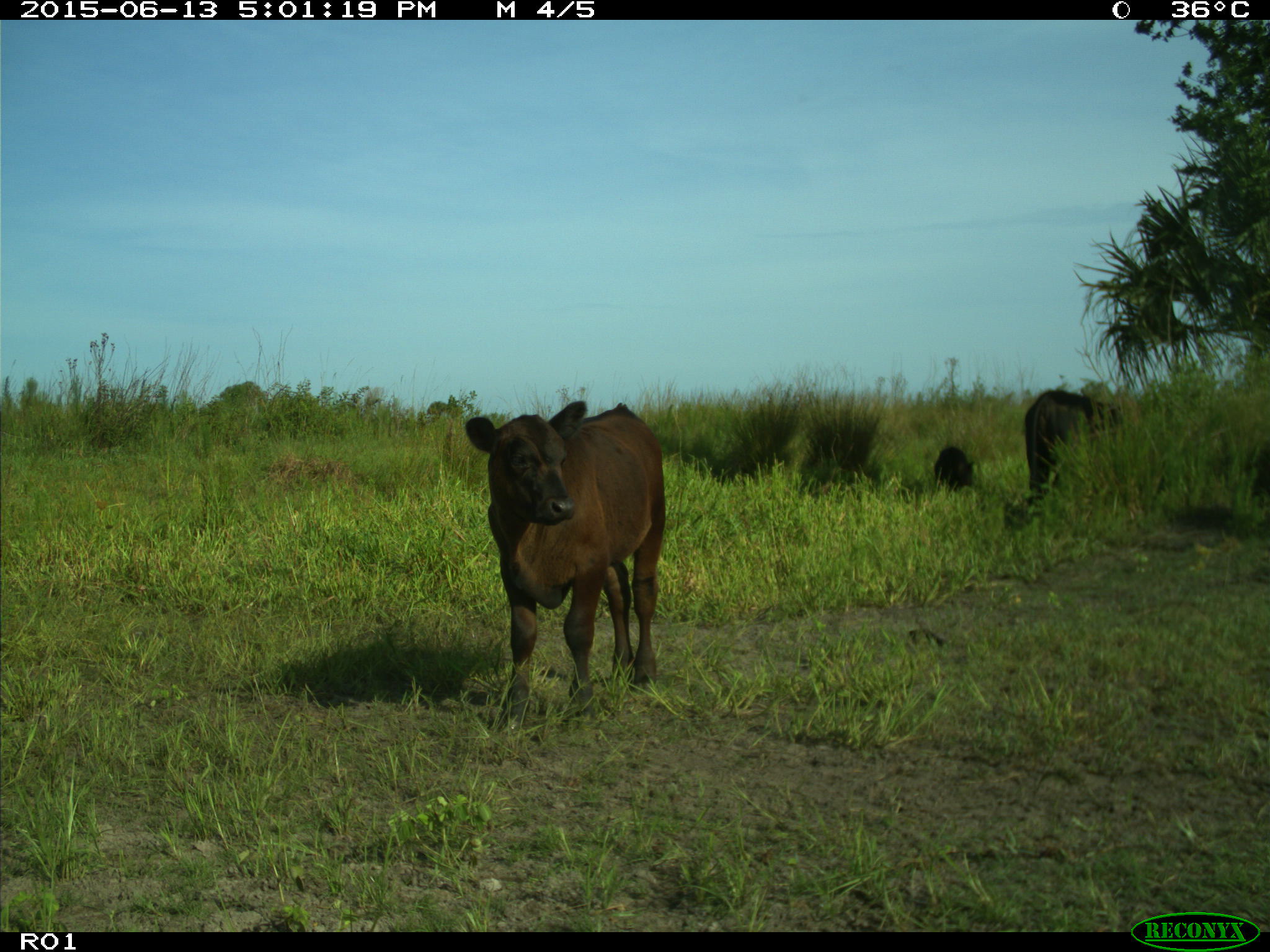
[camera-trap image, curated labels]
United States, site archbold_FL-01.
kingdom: Animalia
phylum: Chordata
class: Mammalia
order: Artiodactyla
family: Bovidae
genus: Bos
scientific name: Bos taurus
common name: domestic cow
Bos taurus (domestic cow).